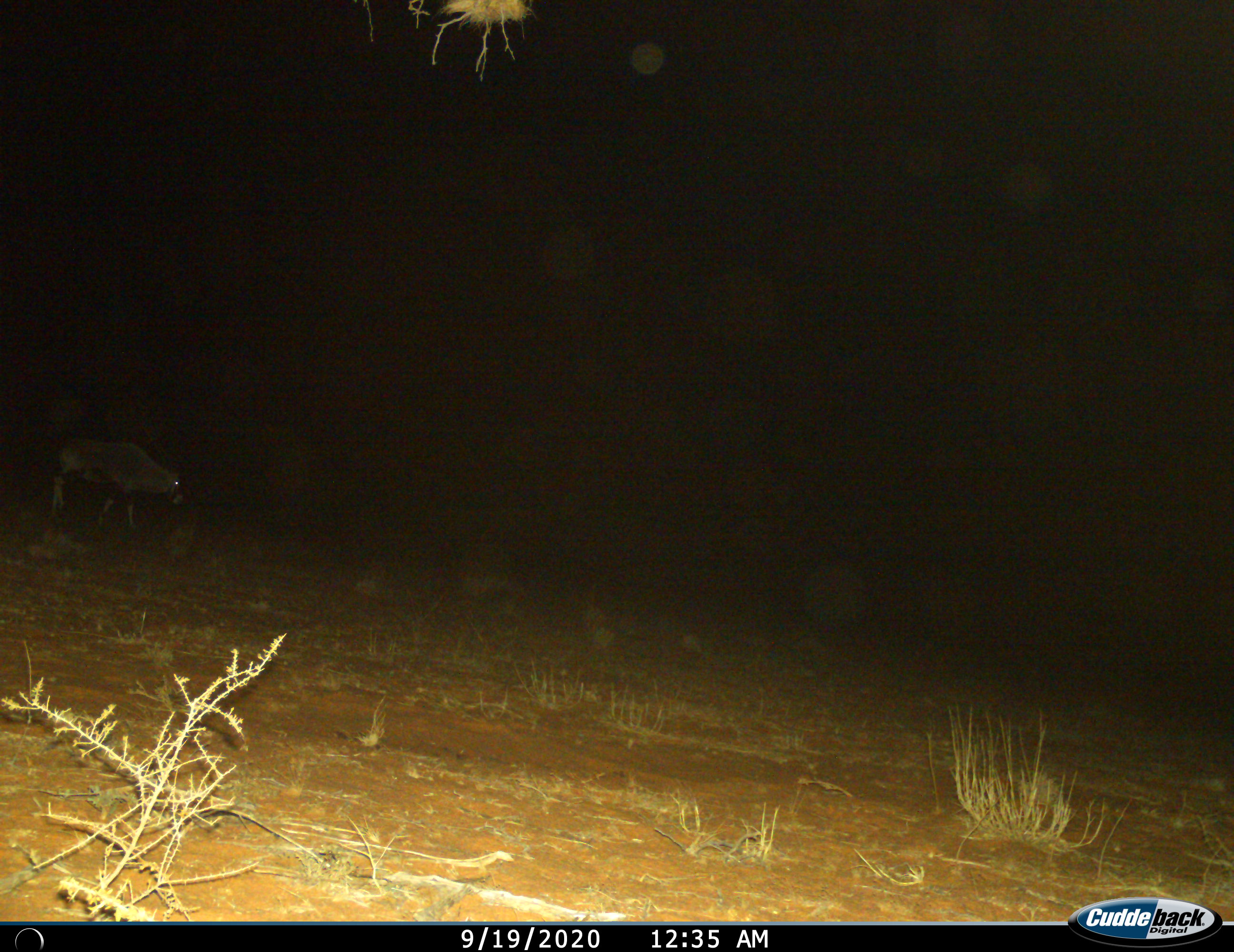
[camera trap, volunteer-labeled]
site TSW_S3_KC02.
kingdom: Animalia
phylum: Chordata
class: Mammalia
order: Artiodactyla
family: Bovidae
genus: Oryx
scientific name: Oryx gazella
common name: gemsbok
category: oryx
Oryx (gemsbok) (Oryx gazella), count 1. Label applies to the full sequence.